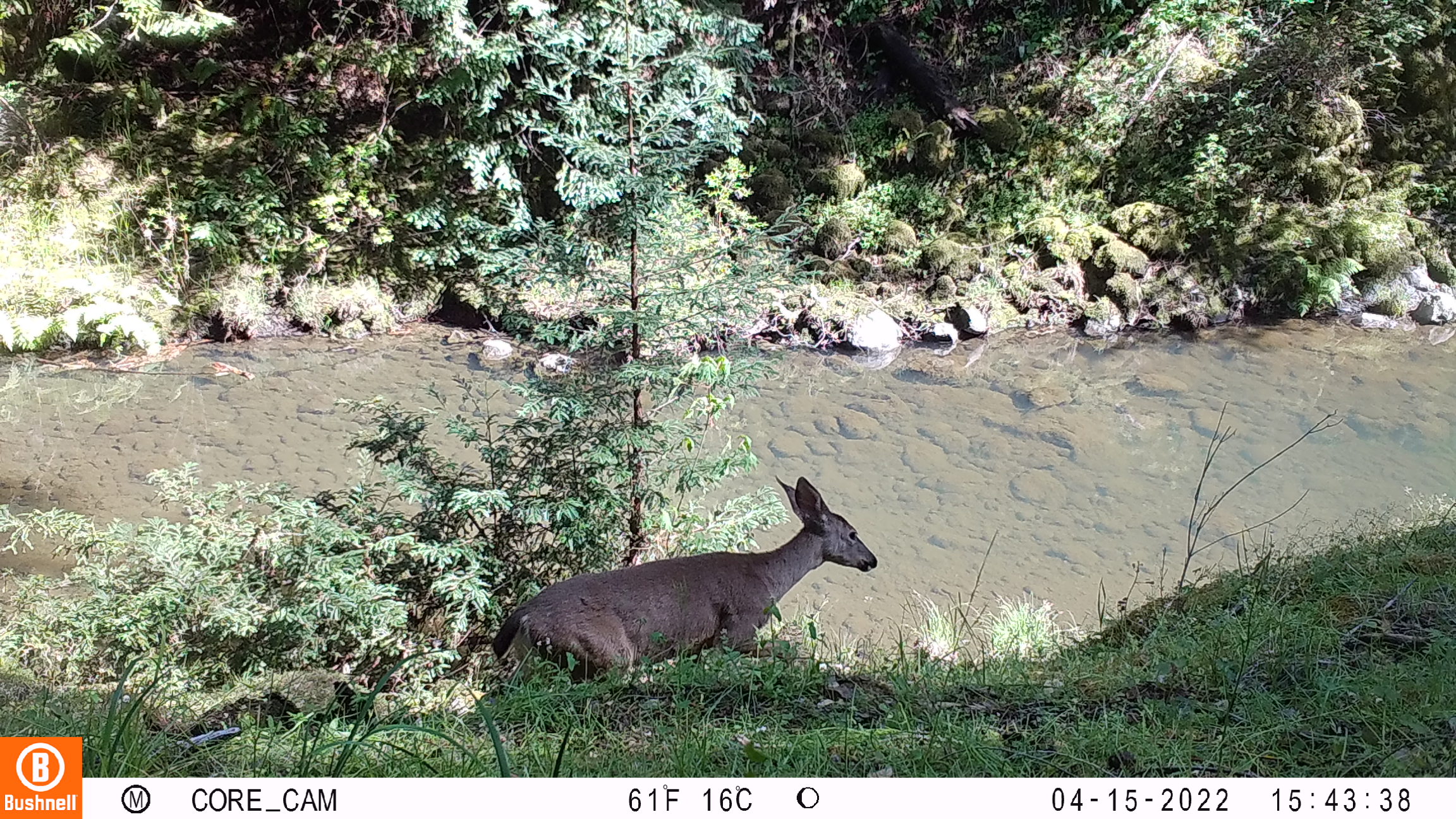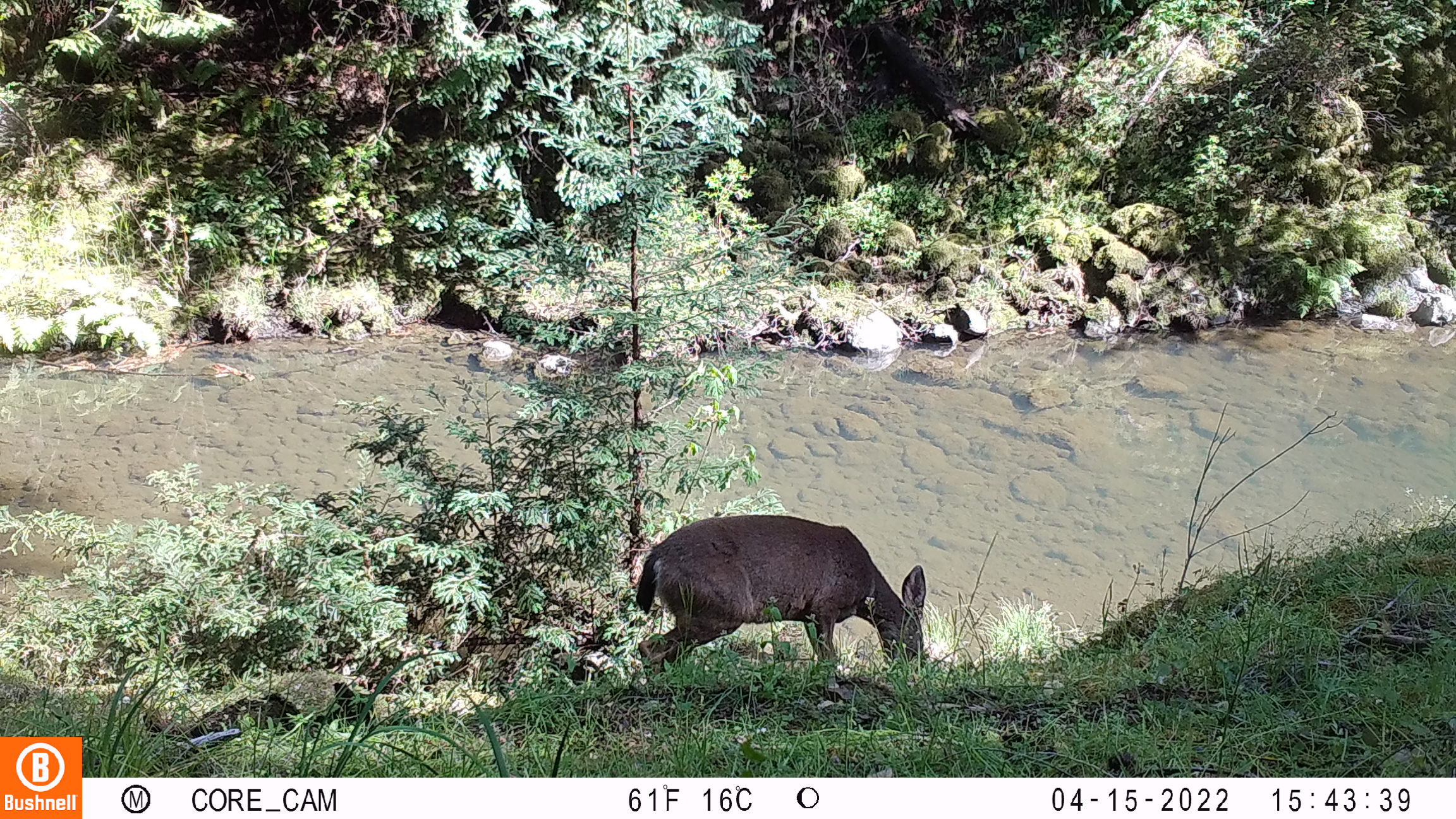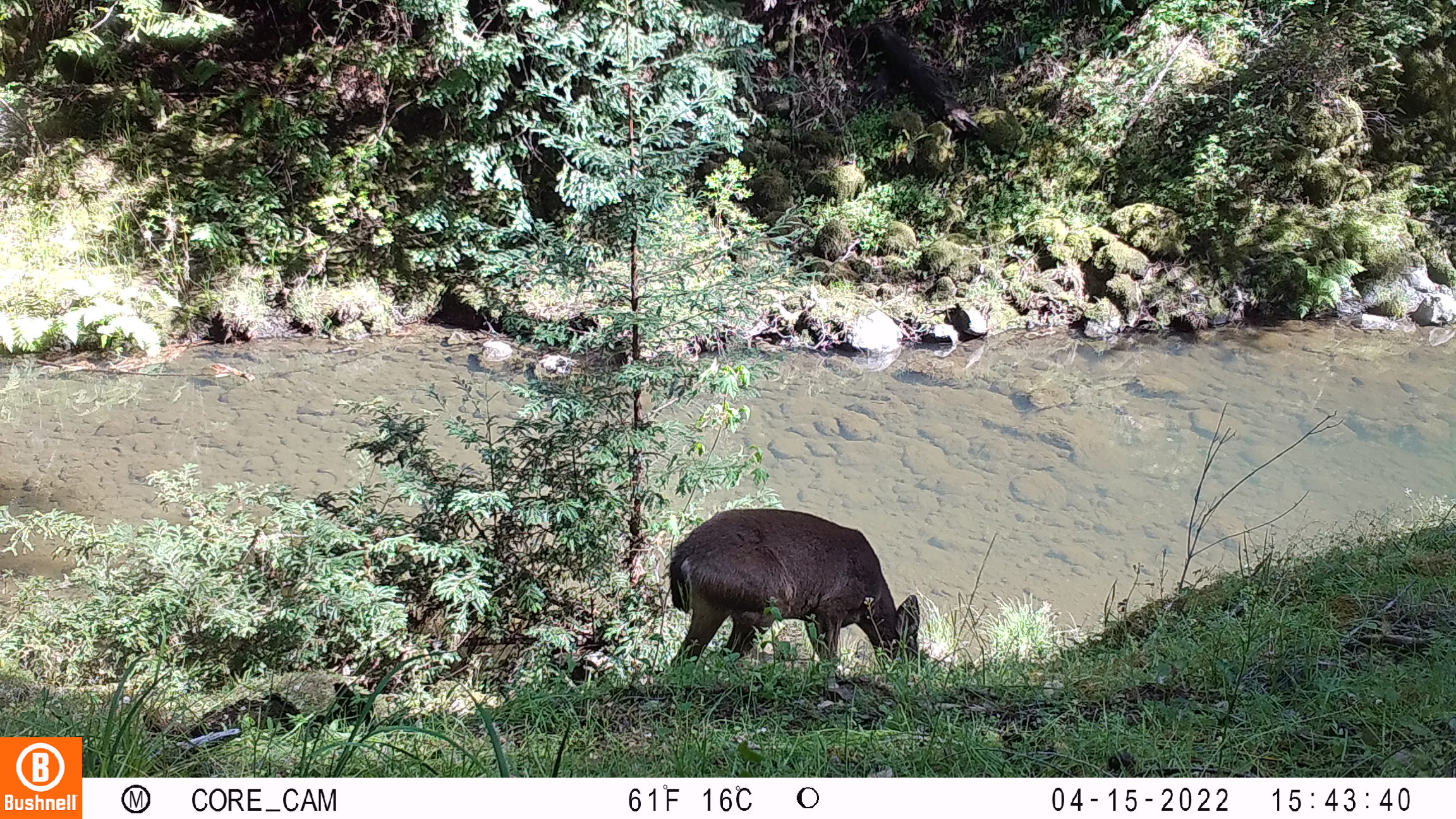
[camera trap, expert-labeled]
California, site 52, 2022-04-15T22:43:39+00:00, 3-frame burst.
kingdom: Animalia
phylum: Chordata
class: Mammalia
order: Artiodactyla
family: Cervidae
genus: Odocoileus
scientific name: Odocoileus hemionus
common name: mule deer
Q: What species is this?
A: Mule deer (Odocoileus hemionus).